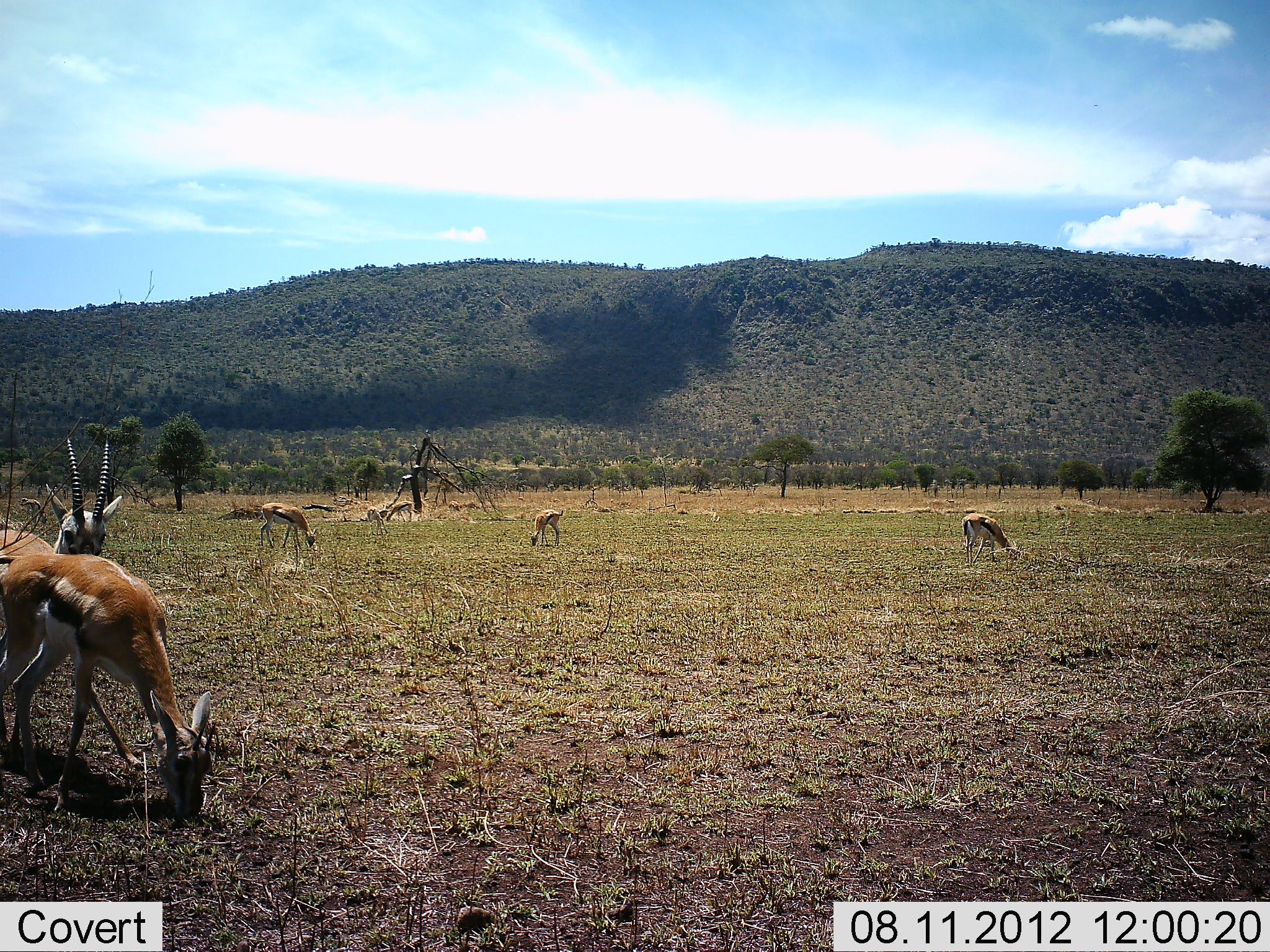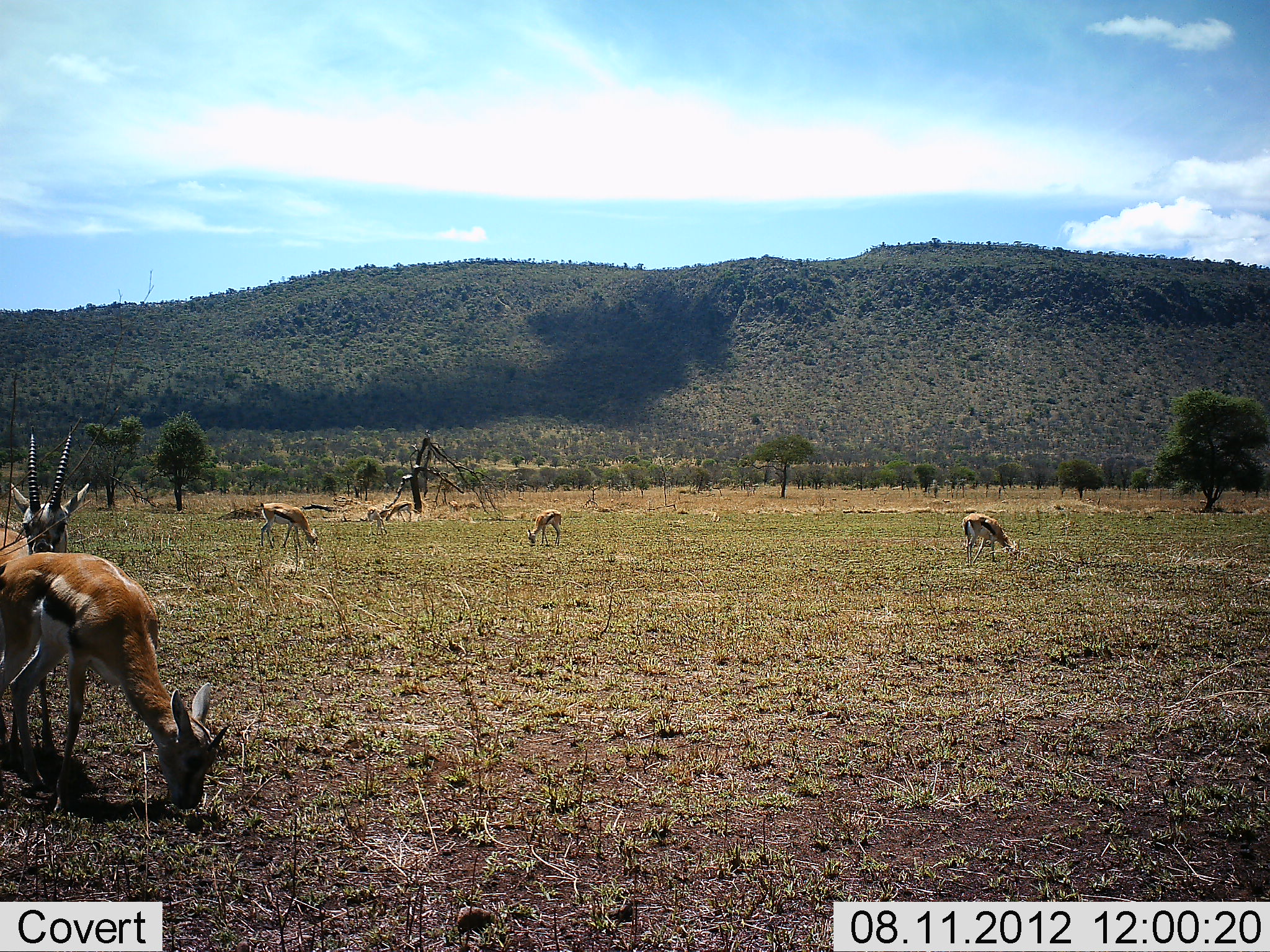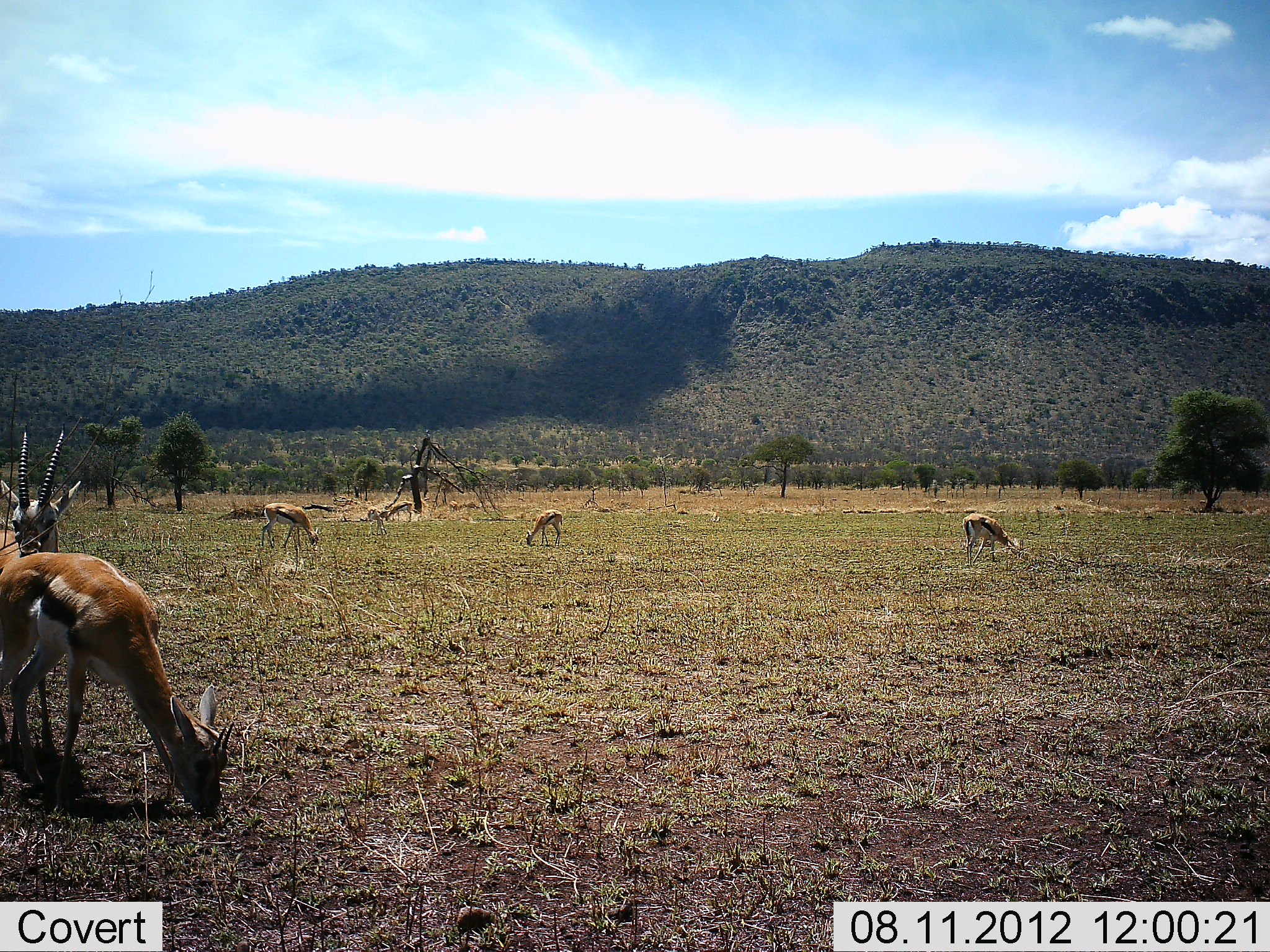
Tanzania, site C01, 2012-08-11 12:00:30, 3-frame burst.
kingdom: Animalia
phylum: Chordata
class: Mammalia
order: Artiodactyla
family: Bovidae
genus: Eudorcas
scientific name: Eudorcas thomsonii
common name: thomson's gazelle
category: gazellethomsons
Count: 7.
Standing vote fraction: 90%.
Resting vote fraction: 0%.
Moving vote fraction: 20%.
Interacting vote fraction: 10%.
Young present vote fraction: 0%.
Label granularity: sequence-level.